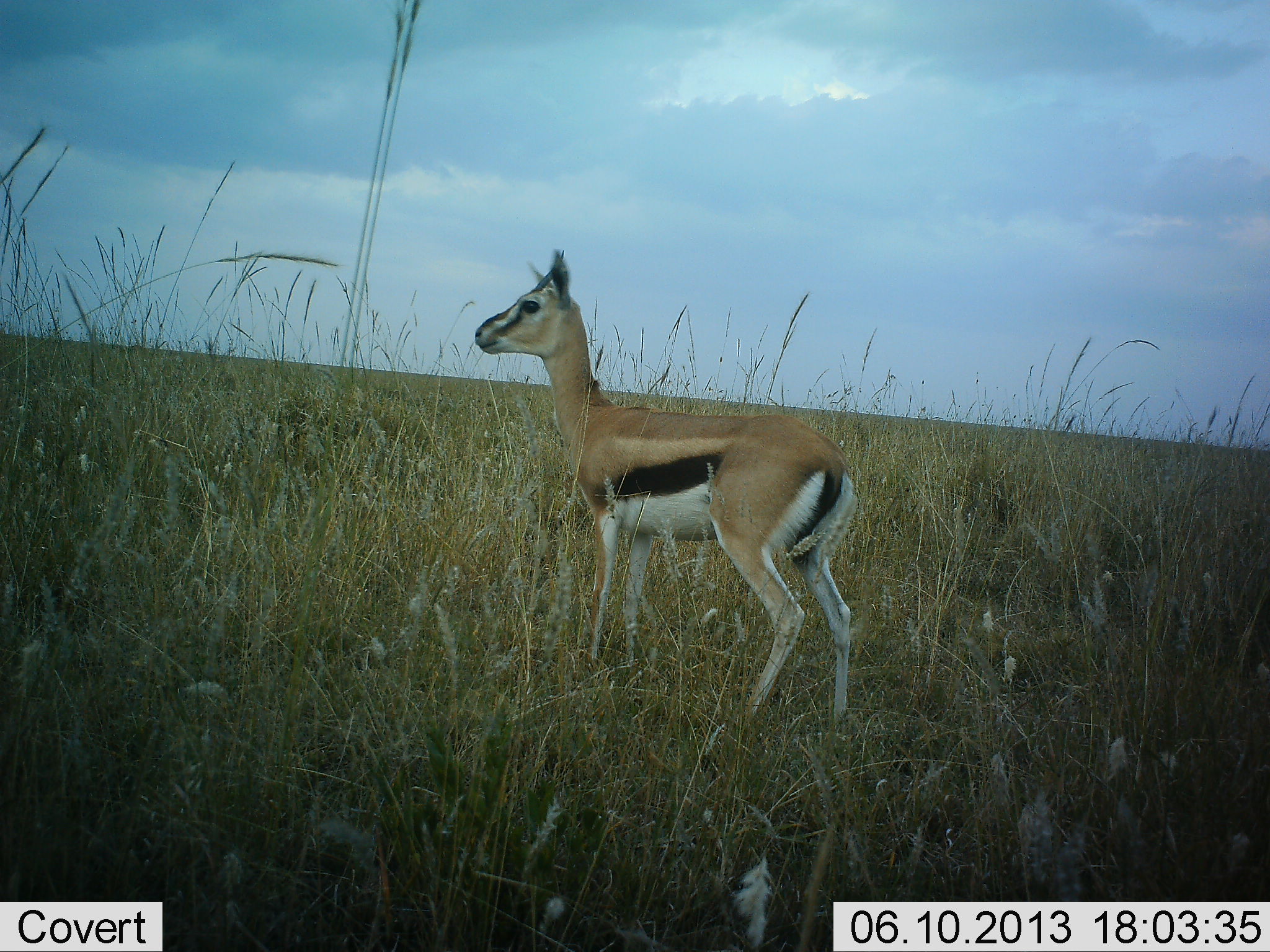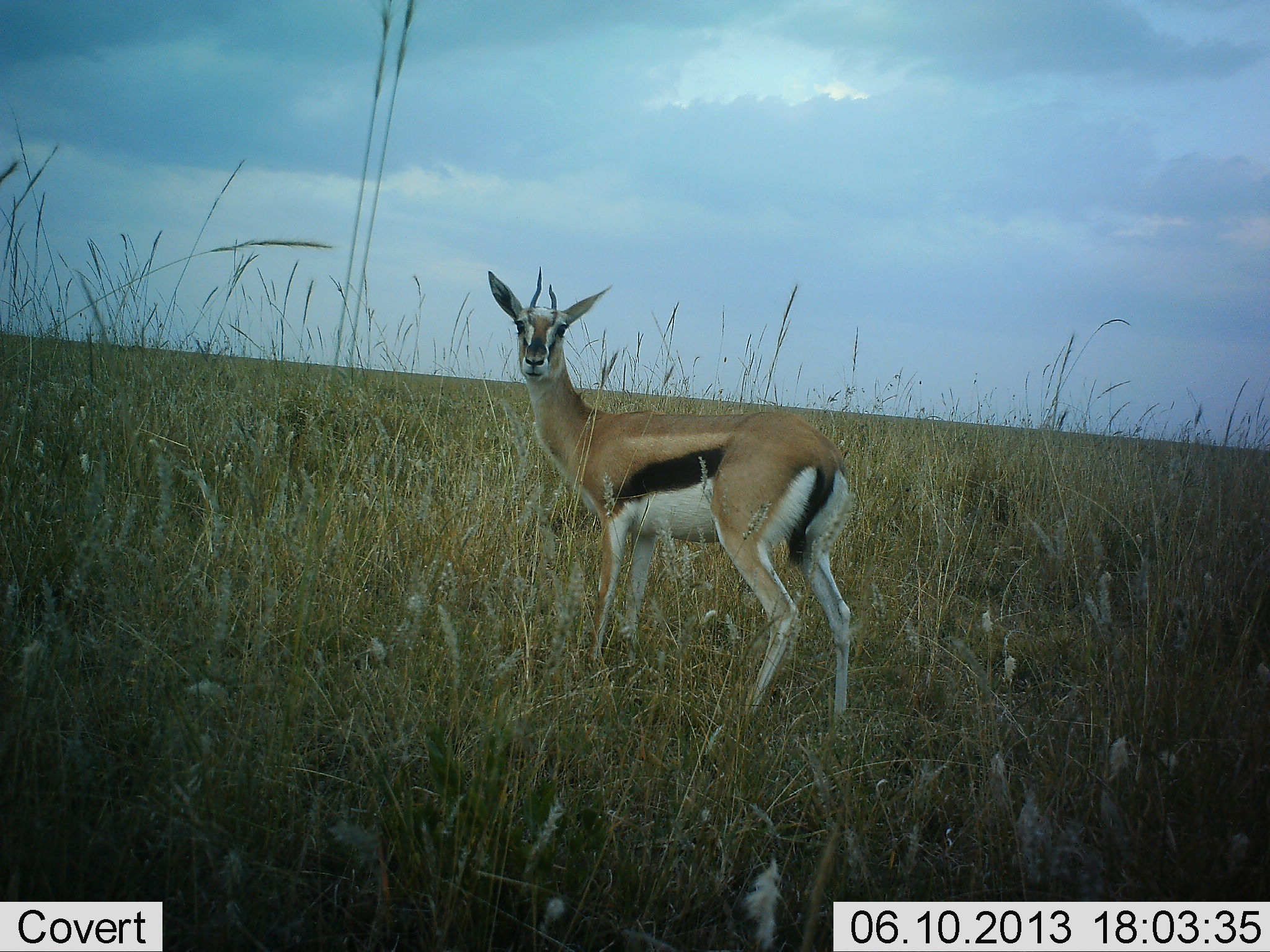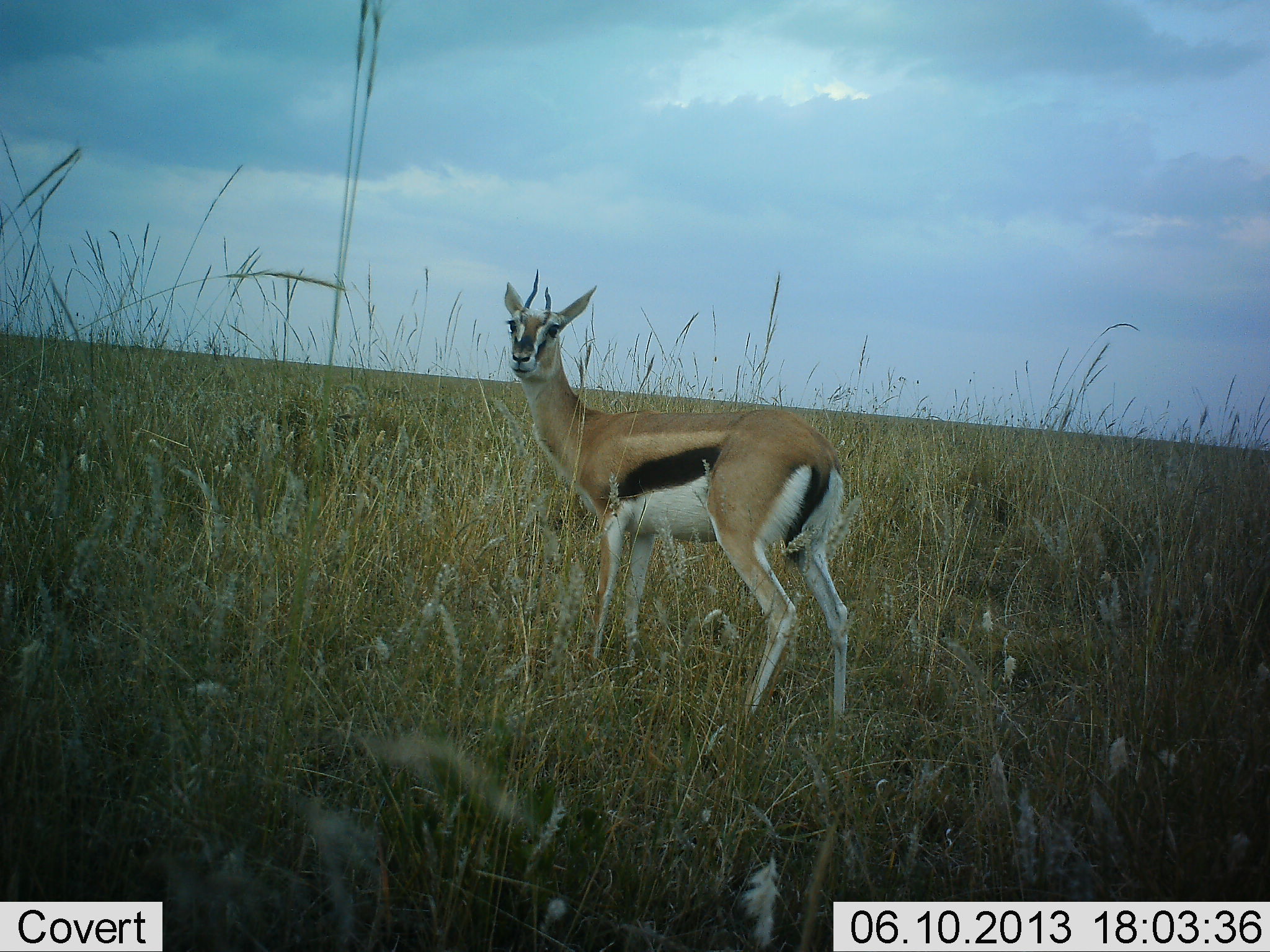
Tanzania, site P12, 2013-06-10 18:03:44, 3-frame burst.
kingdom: Animalia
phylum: Chordata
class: Mammalia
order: Artiodactyla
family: Bovidae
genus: Eudorcas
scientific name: Eudorcas thomsonii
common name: thomson's gazelle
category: gazellethomsons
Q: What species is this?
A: Gazellethomsons (thomson's gazelle) (Eudorcas thomsonii).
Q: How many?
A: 1.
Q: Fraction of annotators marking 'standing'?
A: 95%.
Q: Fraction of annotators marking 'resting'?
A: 5%.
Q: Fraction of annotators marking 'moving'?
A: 5%.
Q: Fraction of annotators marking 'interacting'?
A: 0%.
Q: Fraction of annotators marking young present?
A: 0%.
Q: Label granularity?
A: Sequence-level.